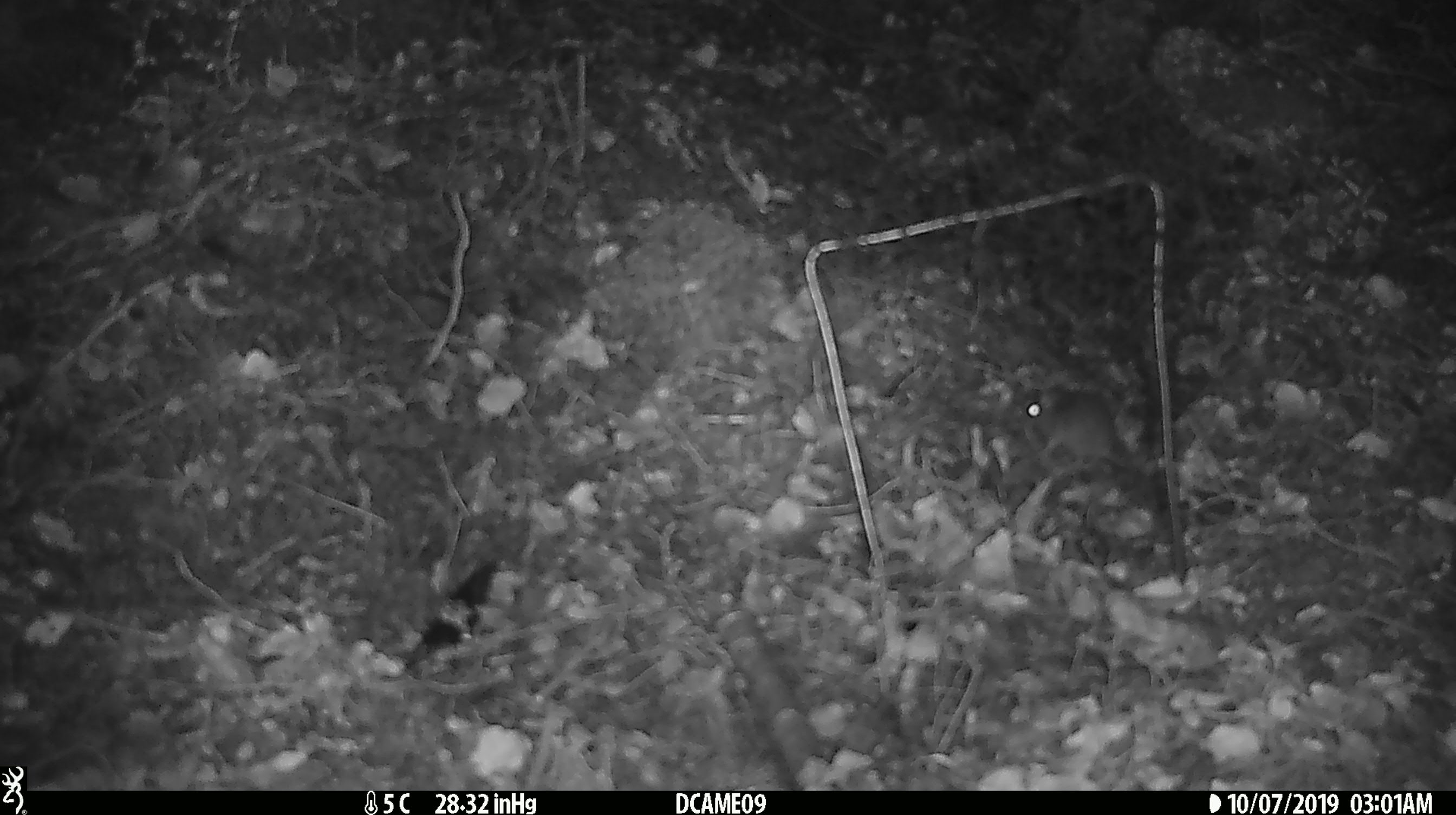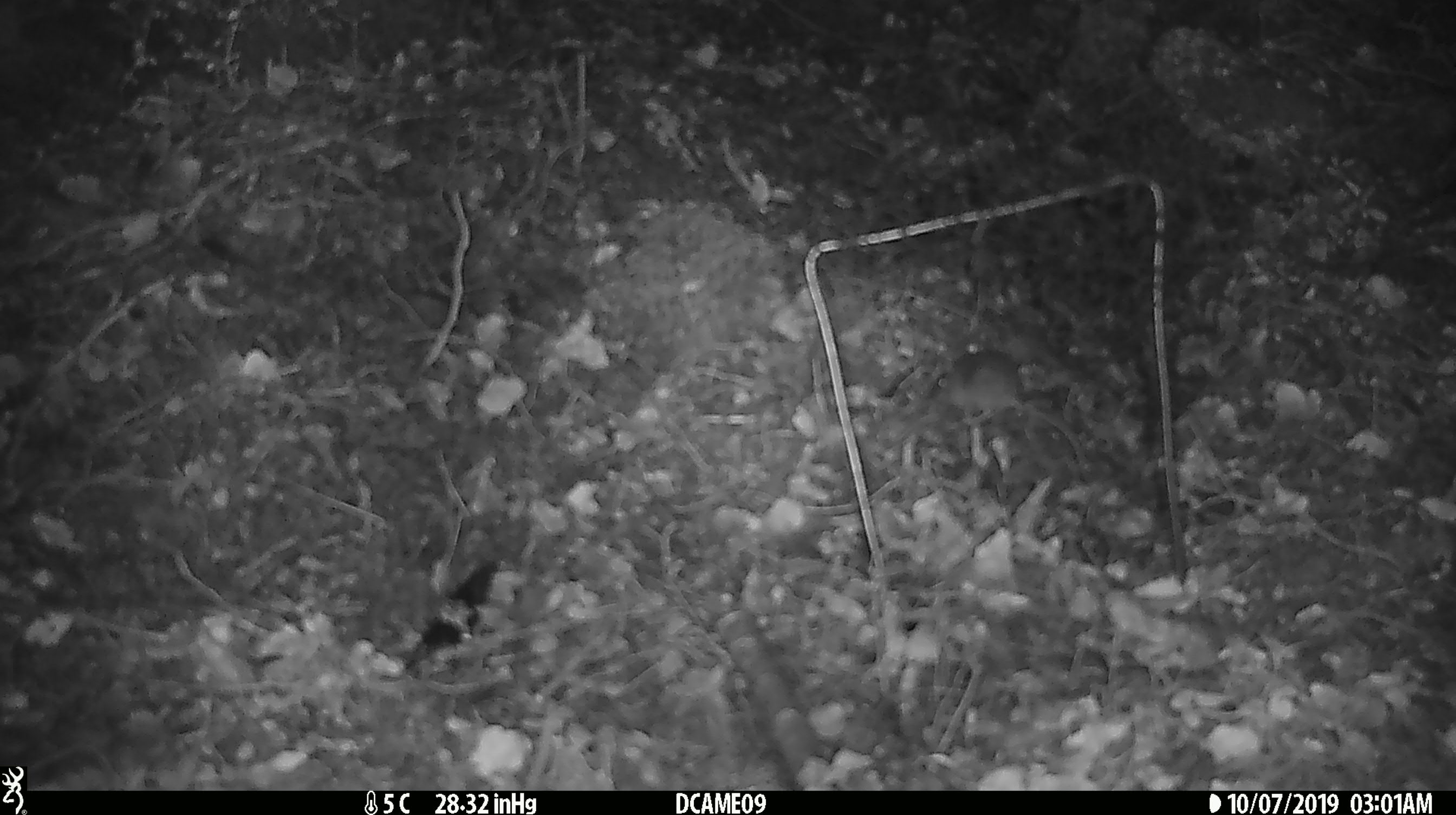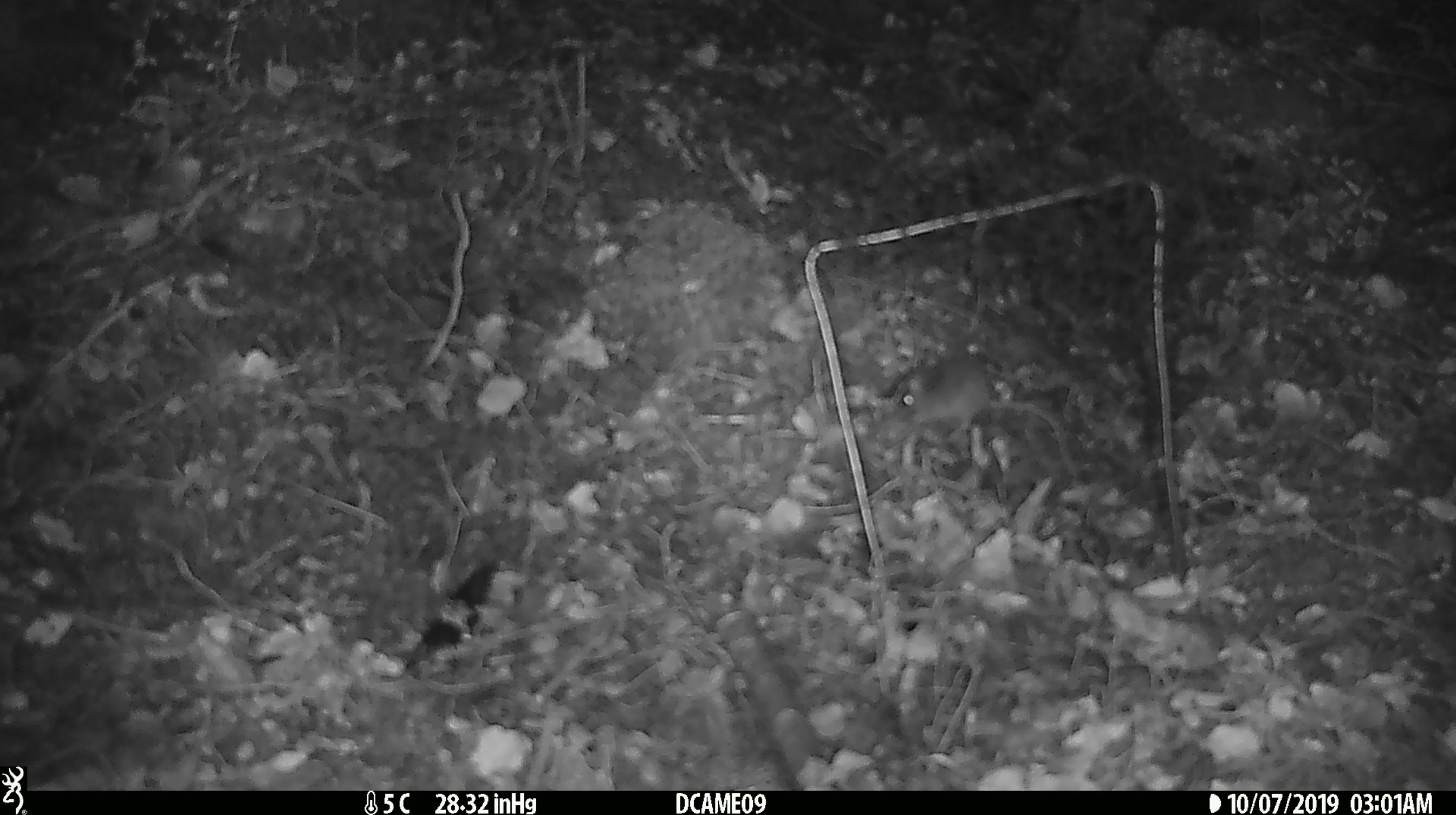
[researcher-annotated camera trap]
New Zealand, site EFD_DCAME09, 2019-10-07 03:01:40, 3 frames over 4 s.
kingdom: Animalia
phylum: Chordata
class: Mammalia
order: Rodentia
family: Muridae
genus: Mus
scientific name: Mus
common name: mouse